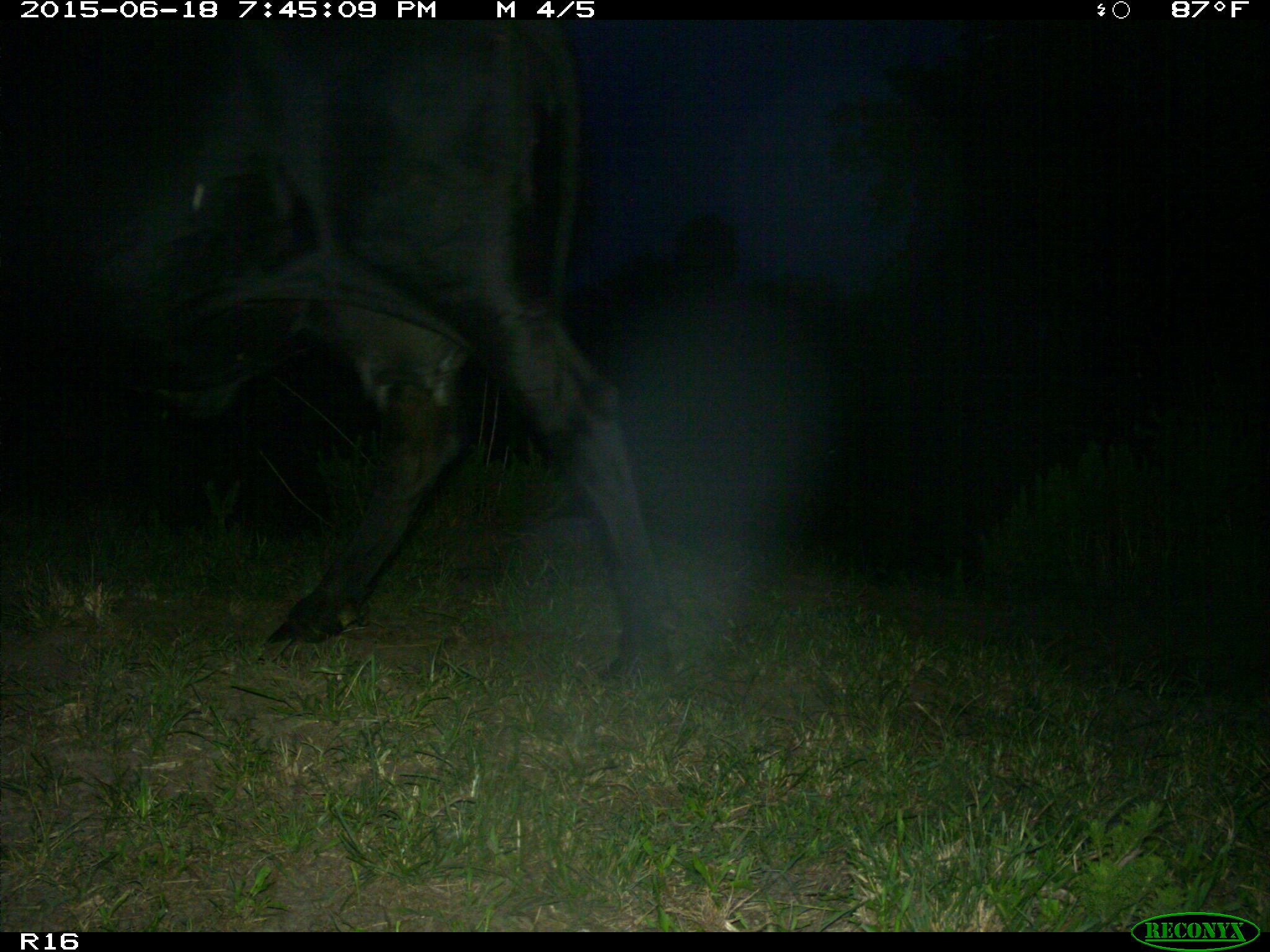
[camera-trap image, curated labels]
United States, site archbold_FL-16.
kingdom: Animalia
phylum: Chordata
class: Mammalia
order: Artiodactyla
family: Bovidae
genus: Bos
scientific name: Bos taurus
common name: domestic cow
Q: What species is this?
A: Bos taurus (domestic cow).